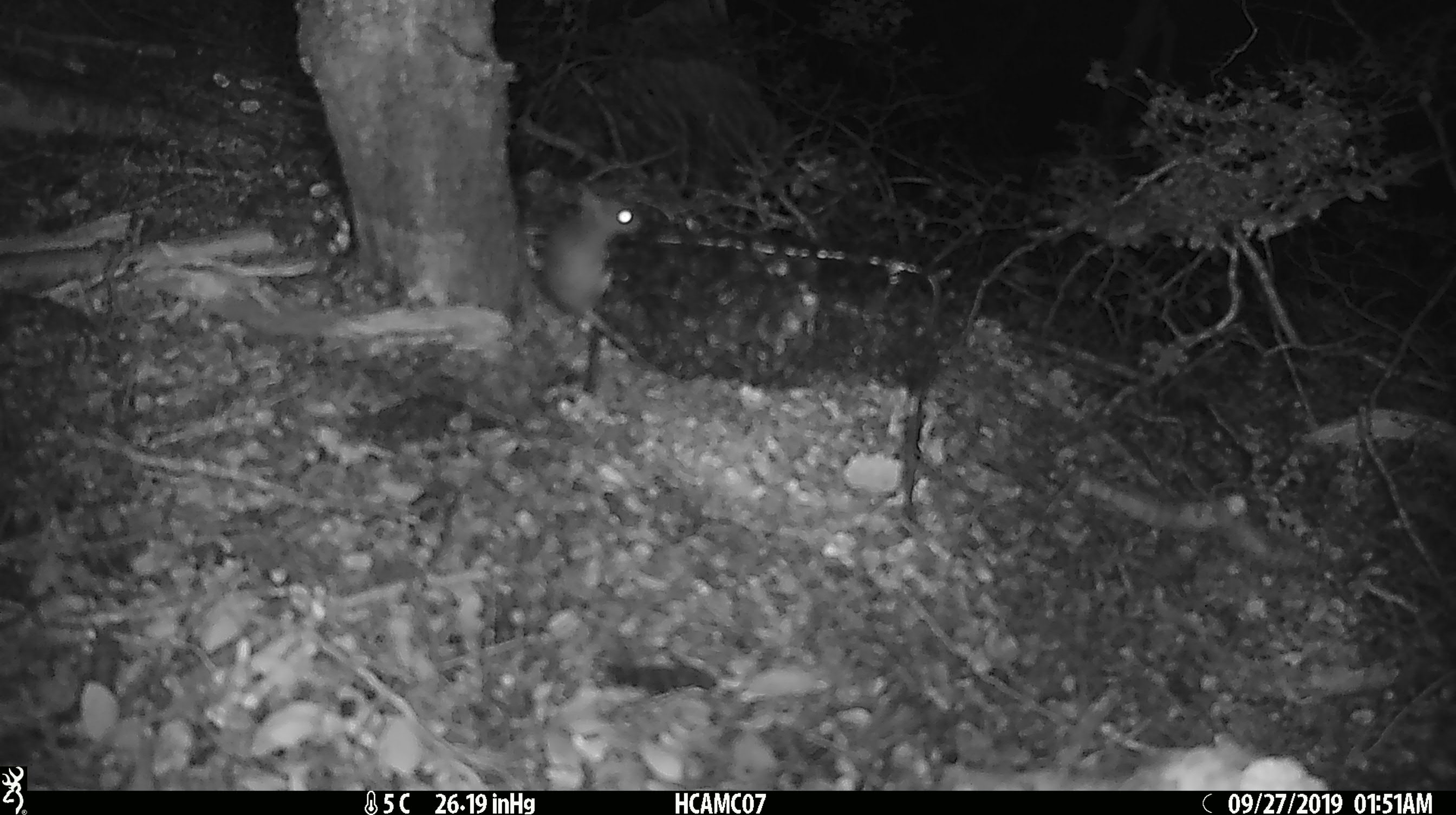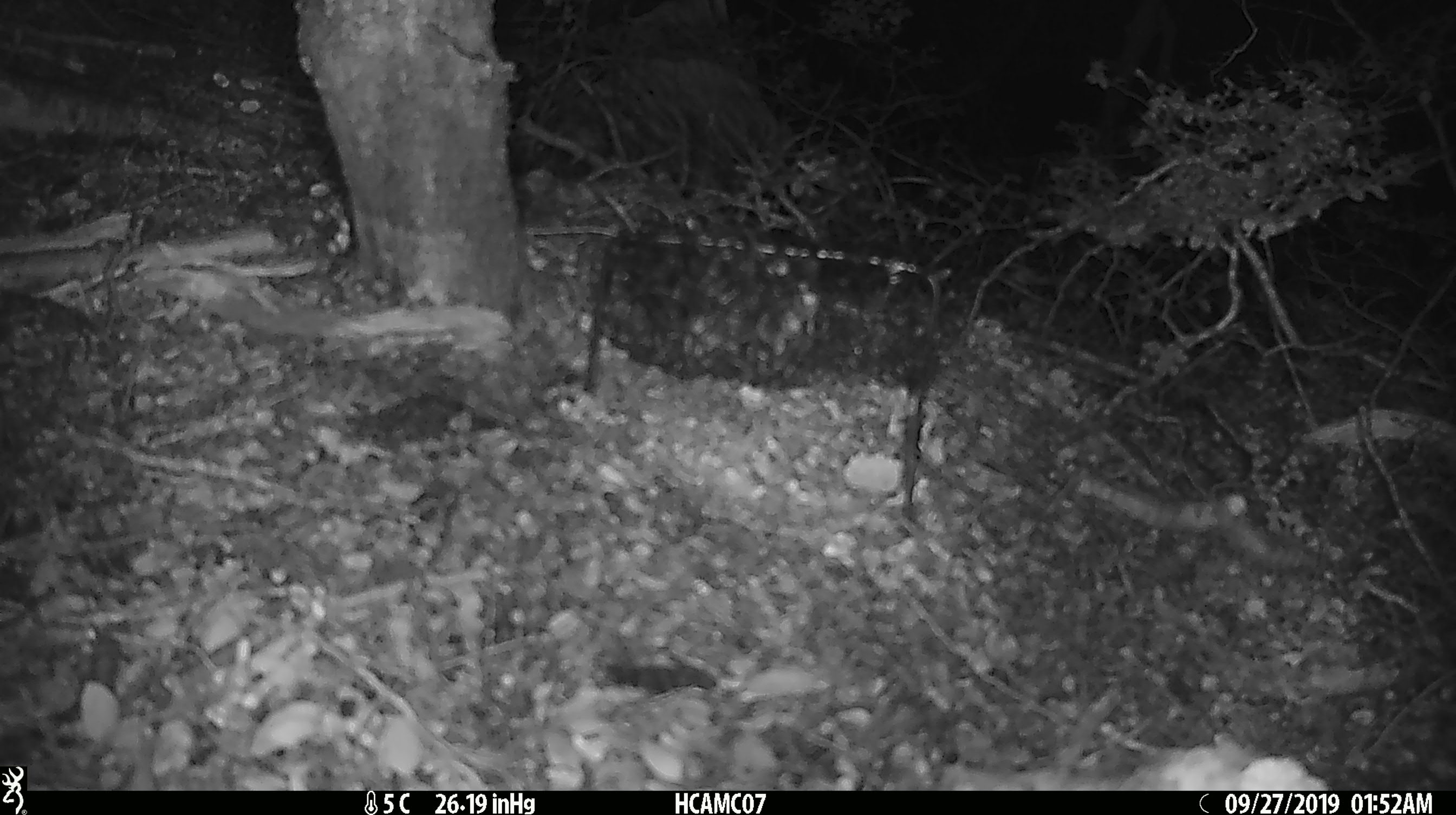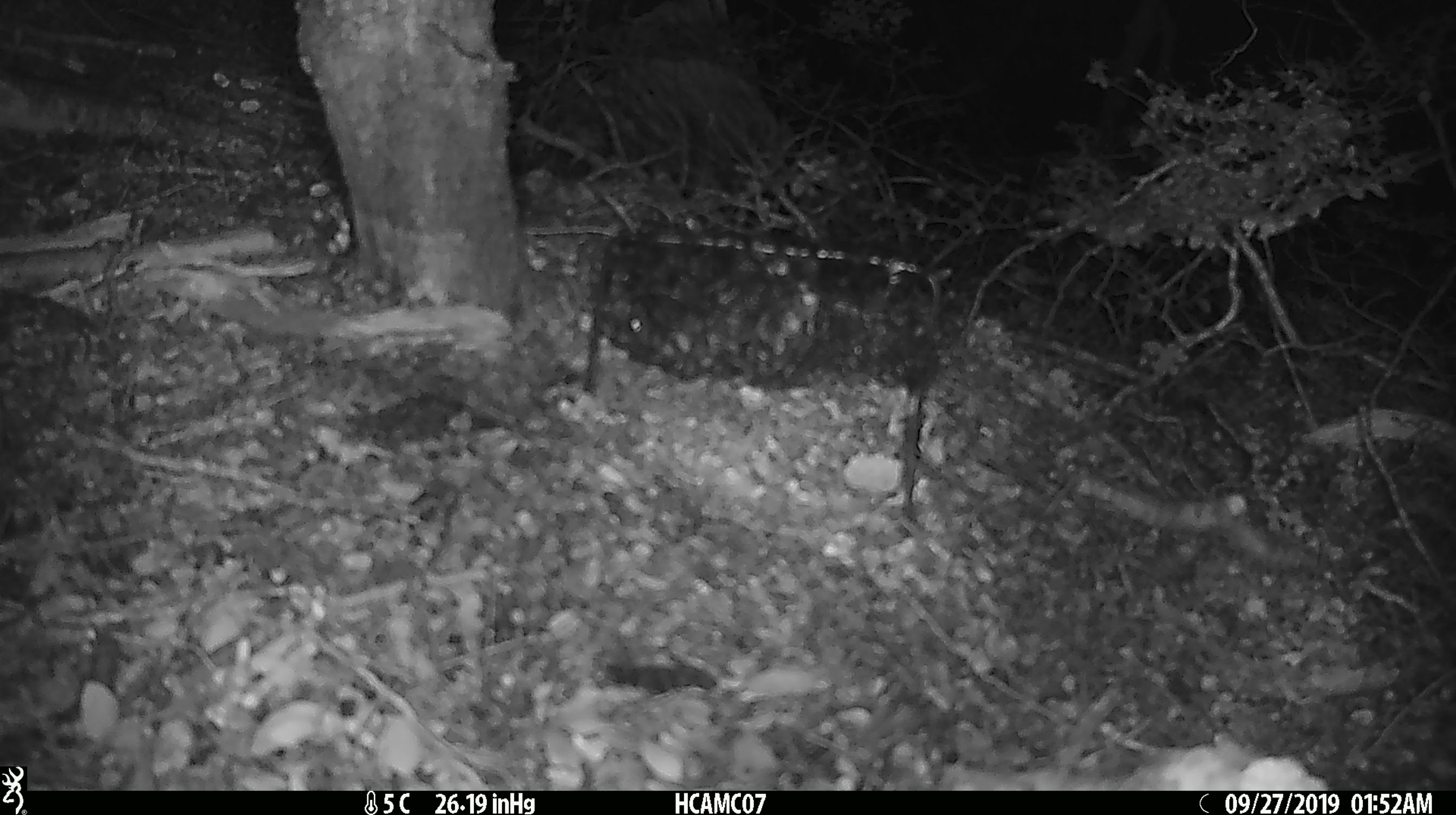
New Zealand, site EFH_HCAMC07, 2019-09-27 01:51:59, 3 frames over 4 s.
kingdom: Animalia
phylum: Chordata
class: Mammalia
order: Rodentia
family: Muridae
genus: Mus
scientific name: Mus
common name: mouse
Mouse (Mus).